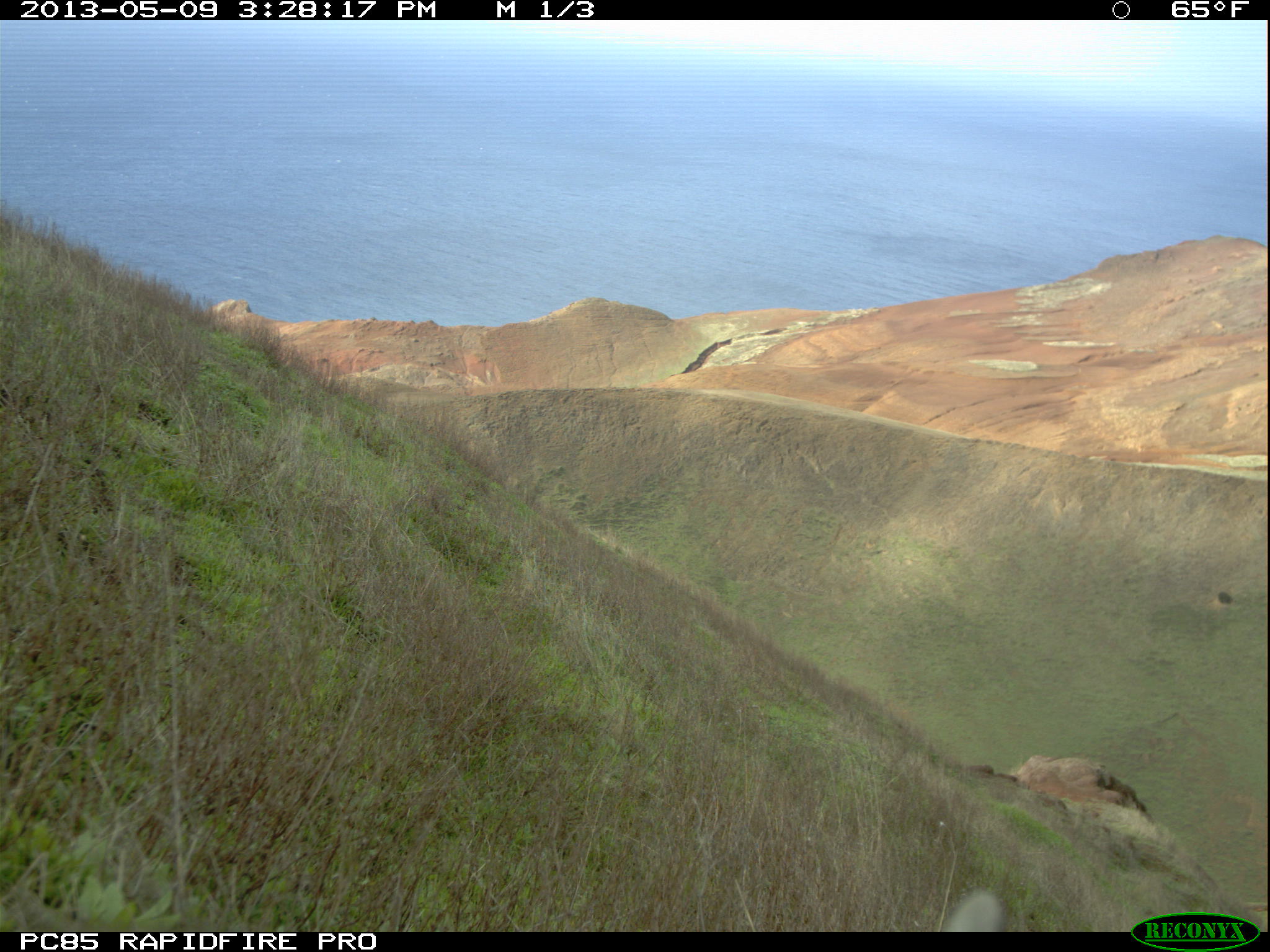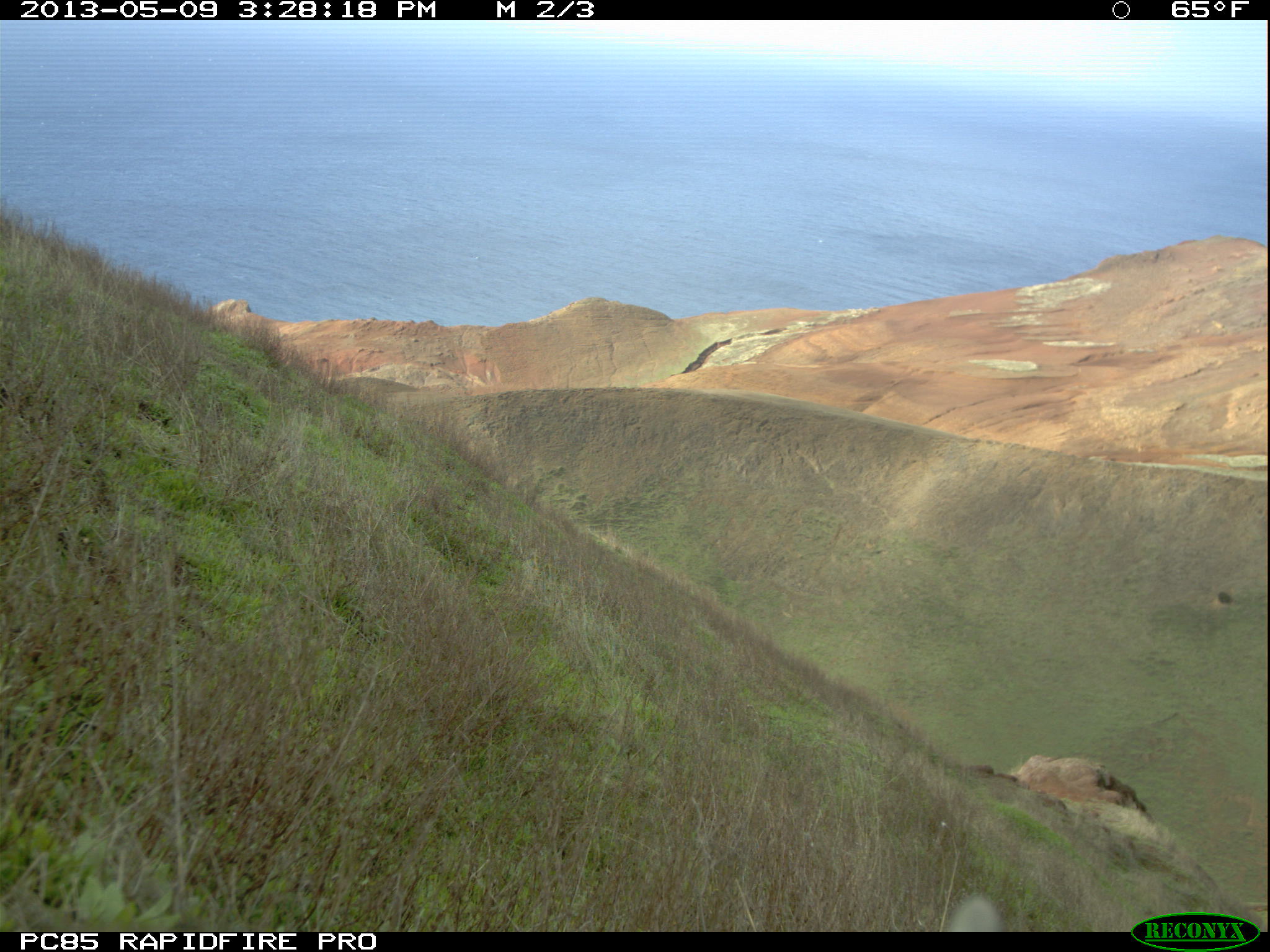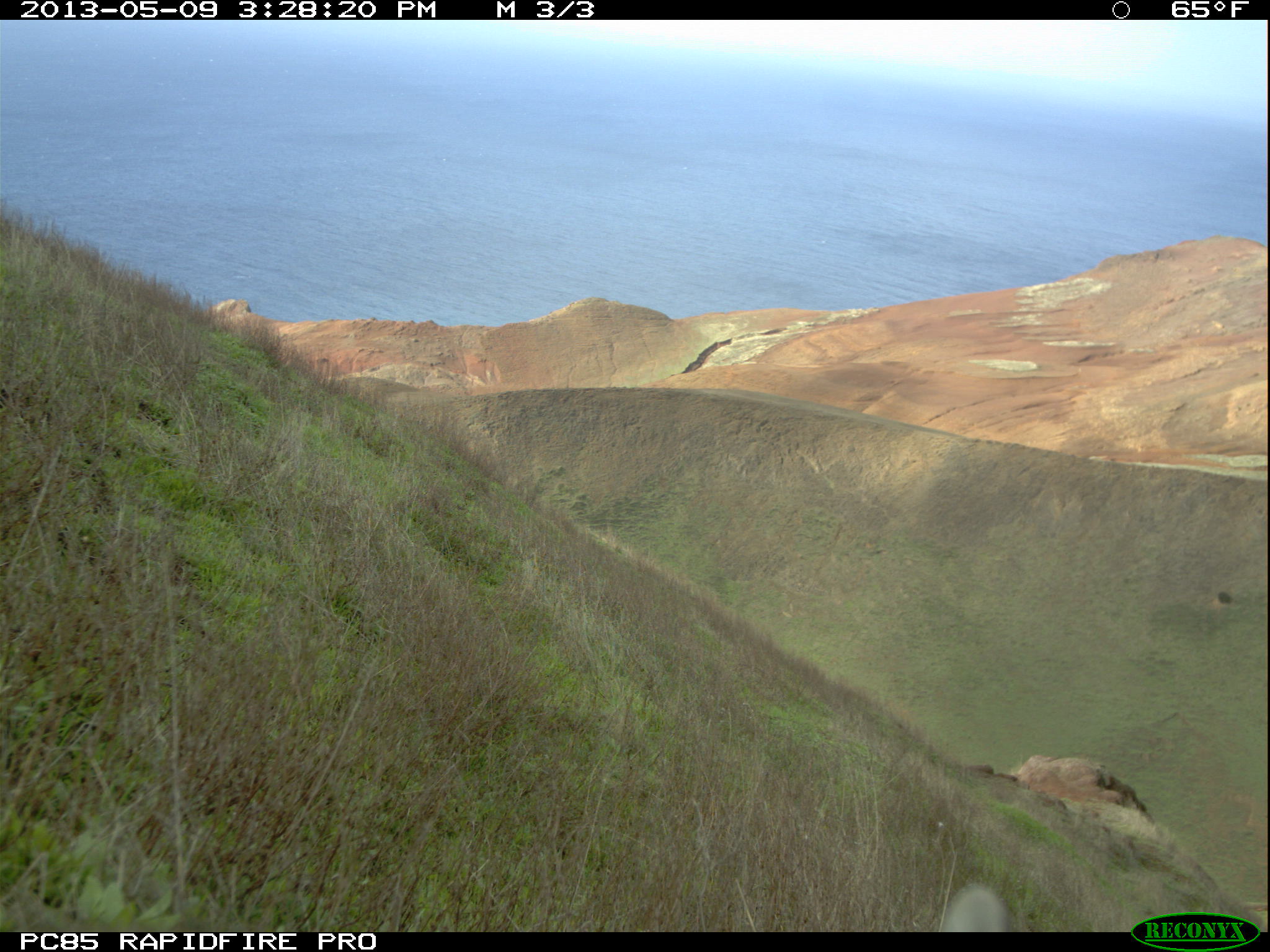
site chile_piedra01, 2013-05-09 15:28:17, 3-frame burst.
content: unidentified animal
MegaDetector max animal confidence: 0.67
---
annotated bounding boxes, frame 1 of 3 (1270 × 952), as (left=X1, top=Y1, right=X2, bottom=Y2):
unknown: (left=937, top=889, right=1007, bottom=935)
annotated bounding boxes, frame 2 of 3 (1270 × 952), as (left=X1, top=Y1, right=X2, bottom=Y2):
unknown: (left=946, top=889, right=1003, bottom=932)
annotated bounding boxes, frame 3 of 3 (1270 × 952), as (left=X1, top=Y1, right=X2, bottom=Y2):
unknown: (left=941, top=884, right=1006, bottom=930)